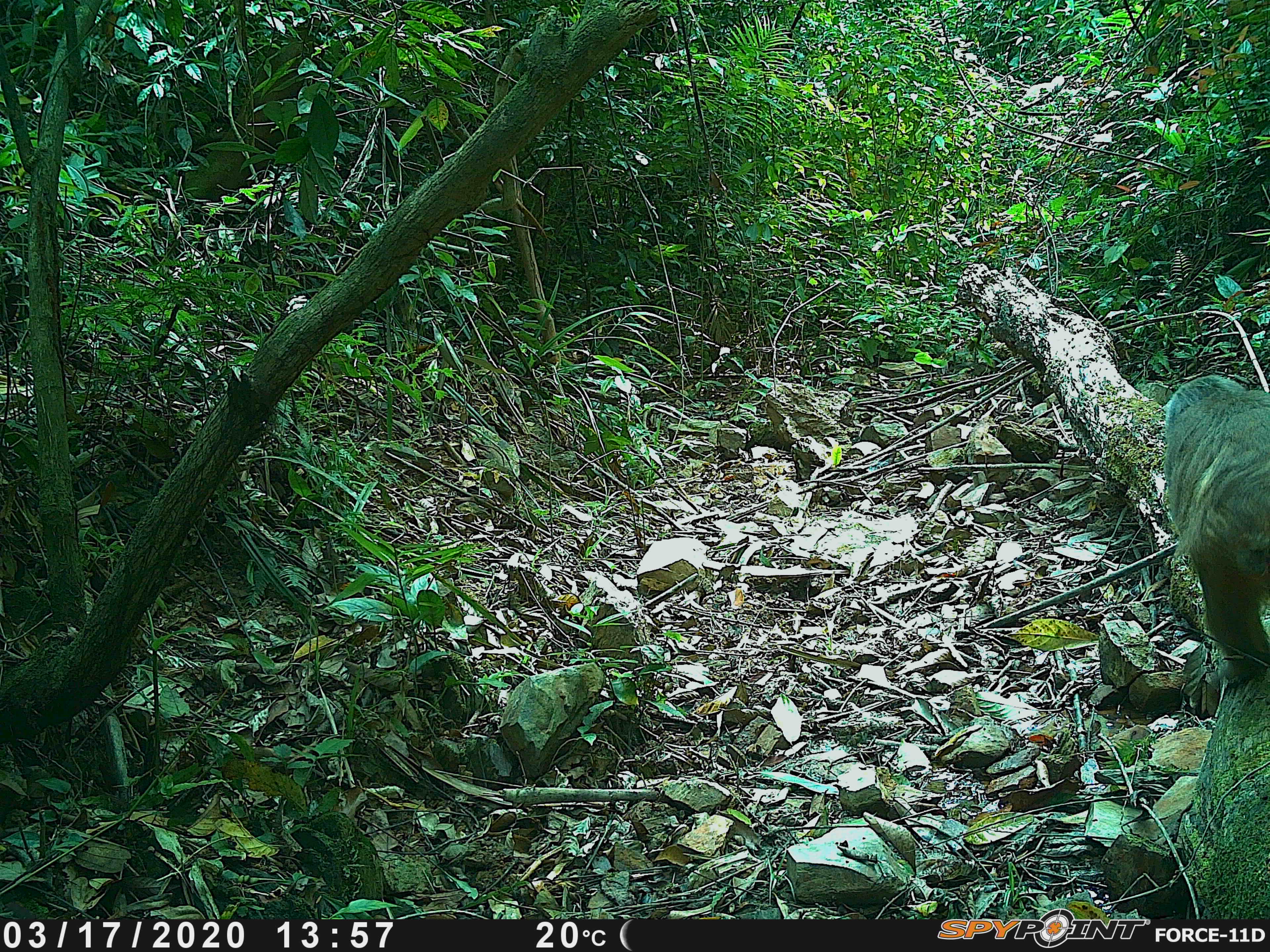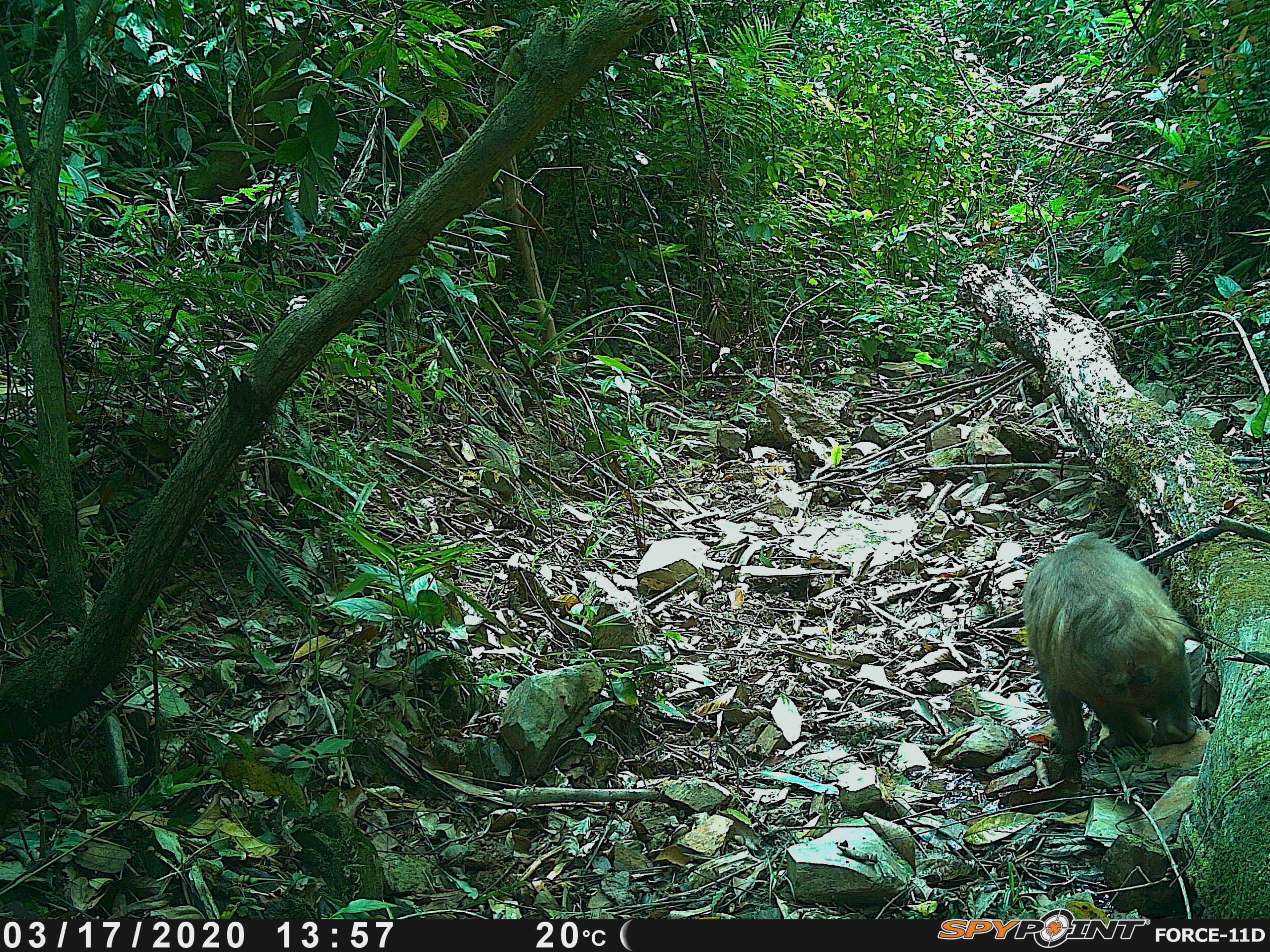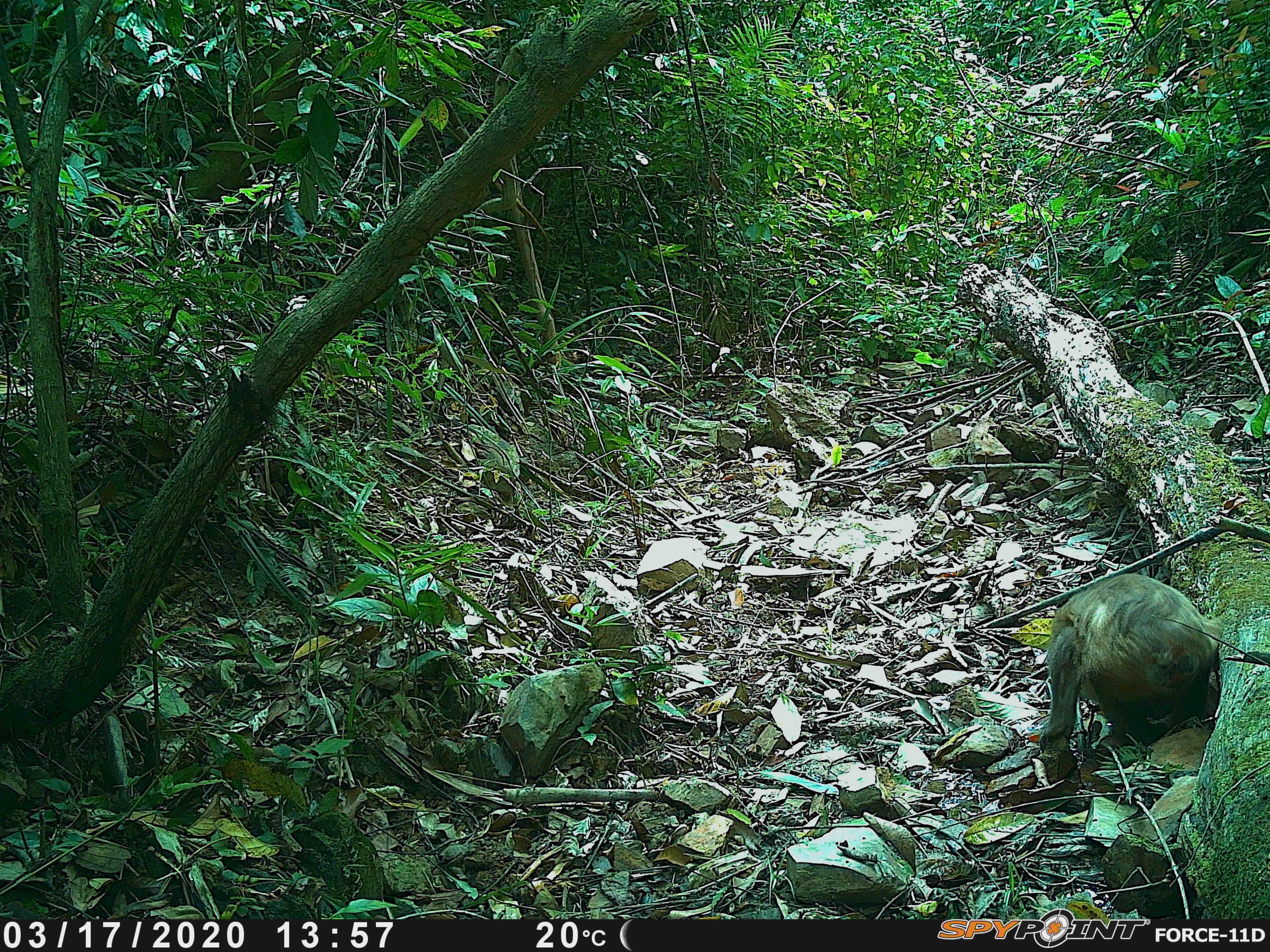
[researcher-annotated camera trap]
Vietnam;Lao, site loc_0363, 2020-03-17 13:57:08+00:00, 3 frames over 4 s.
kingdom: Animalia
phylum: Chordata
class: Mammalia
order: Primates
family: Cercopithecidae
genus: Macaca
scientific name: Macaca arctoides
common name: stump-tailed macaque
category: stump tailed macaque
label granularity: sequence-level